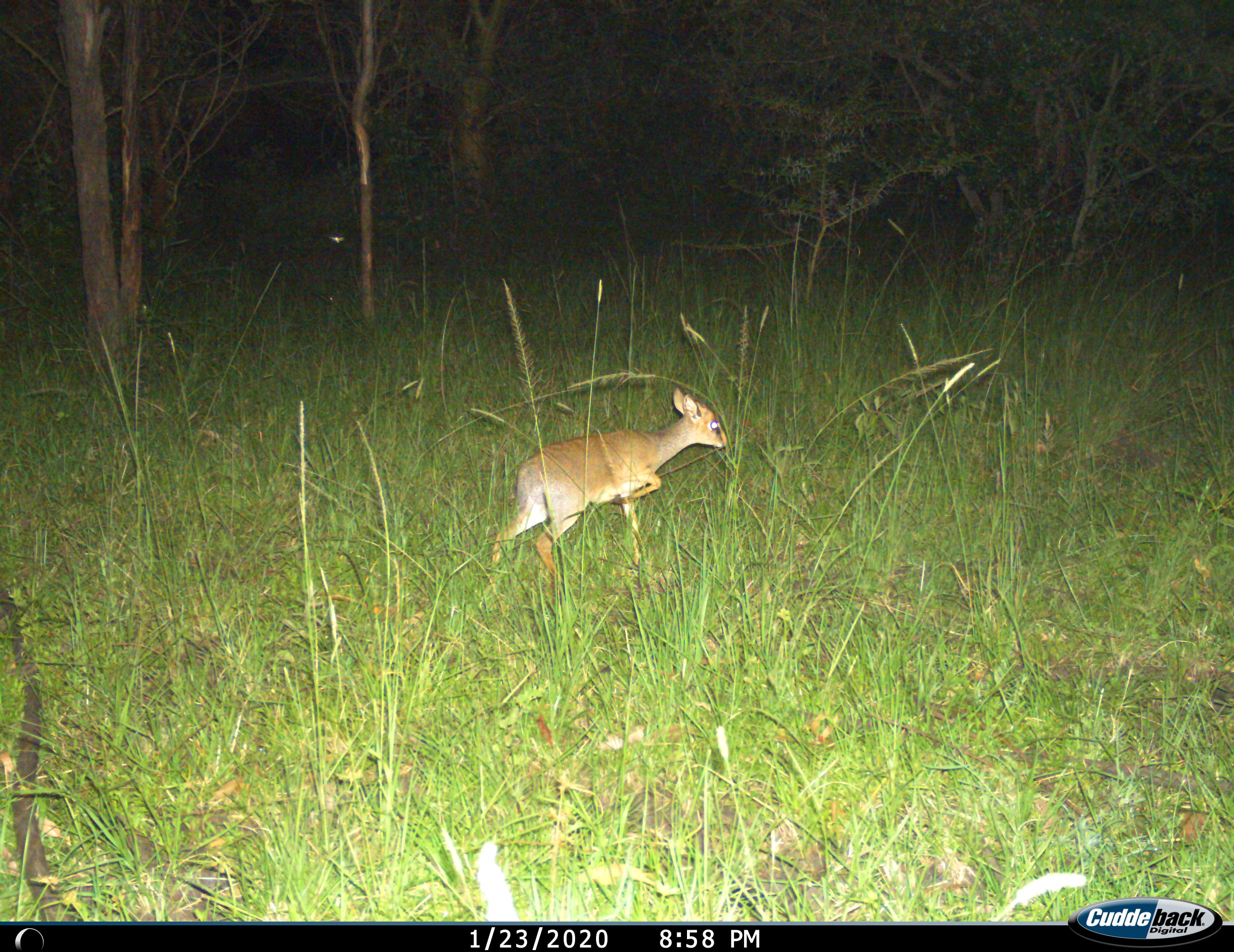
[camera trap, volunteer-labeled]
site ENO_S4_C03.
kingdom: Animalia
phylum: Chordata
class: Mammalia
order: Artiodactyla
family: Bovidae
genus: Madoqua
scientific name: Madoqua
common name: dik-dik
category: dikdik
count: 1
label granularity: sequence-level